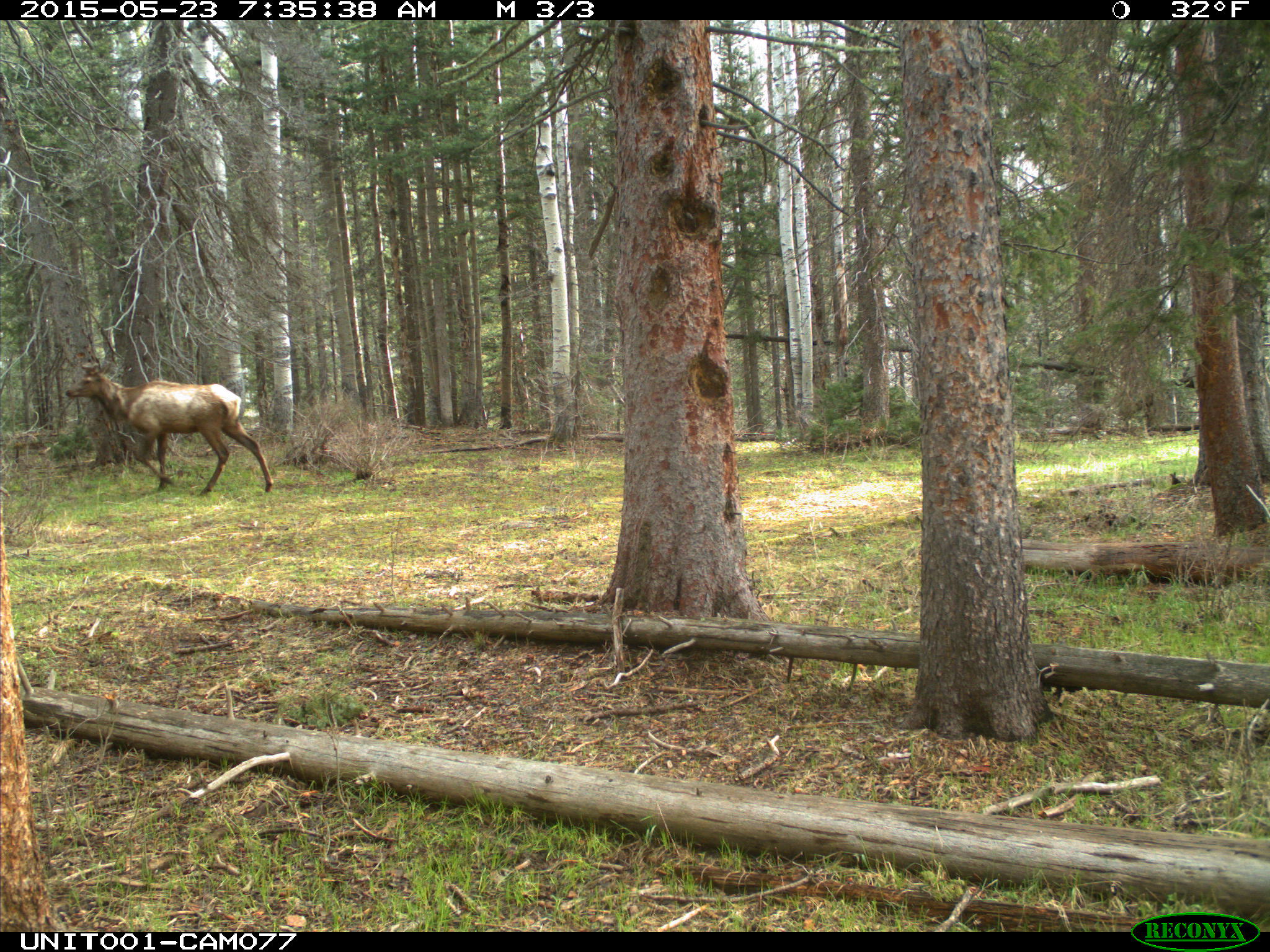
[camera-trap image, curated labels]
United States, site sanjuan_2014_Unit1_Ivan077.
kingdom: Animalia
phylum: Chordata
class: Mammalia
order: Artiodactyla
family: Cervidae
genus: Cervus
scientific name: Cervus elaphus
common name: red deer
Cervus elaphus (red deer).